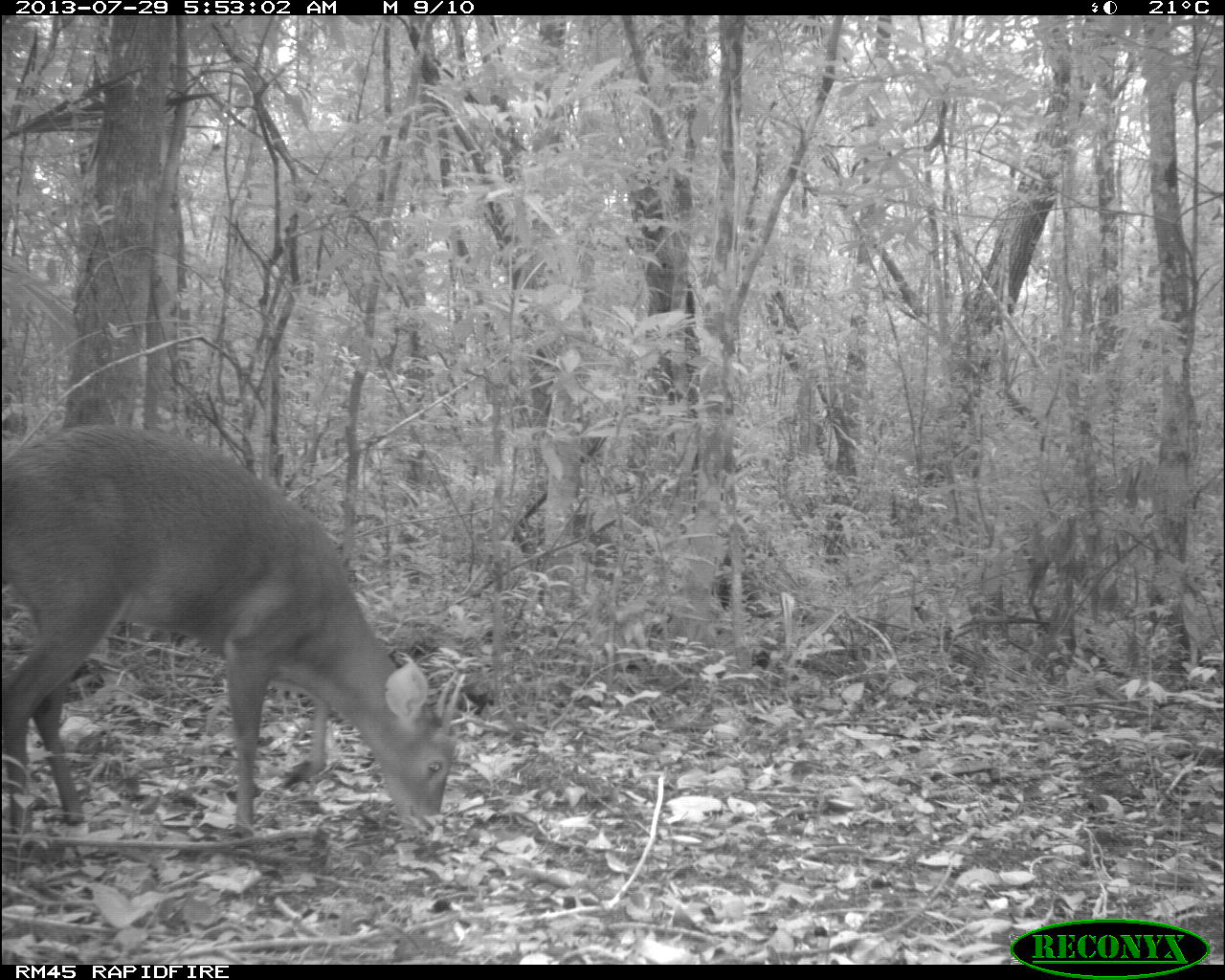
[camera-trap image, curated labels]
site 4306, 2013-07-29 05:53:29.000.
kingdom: Animalia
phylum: Chordata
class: Mammalia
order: Artiodactyla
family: Cervidae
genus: Mazama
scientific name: Mazama temama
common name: central american red brocket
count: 1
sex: male